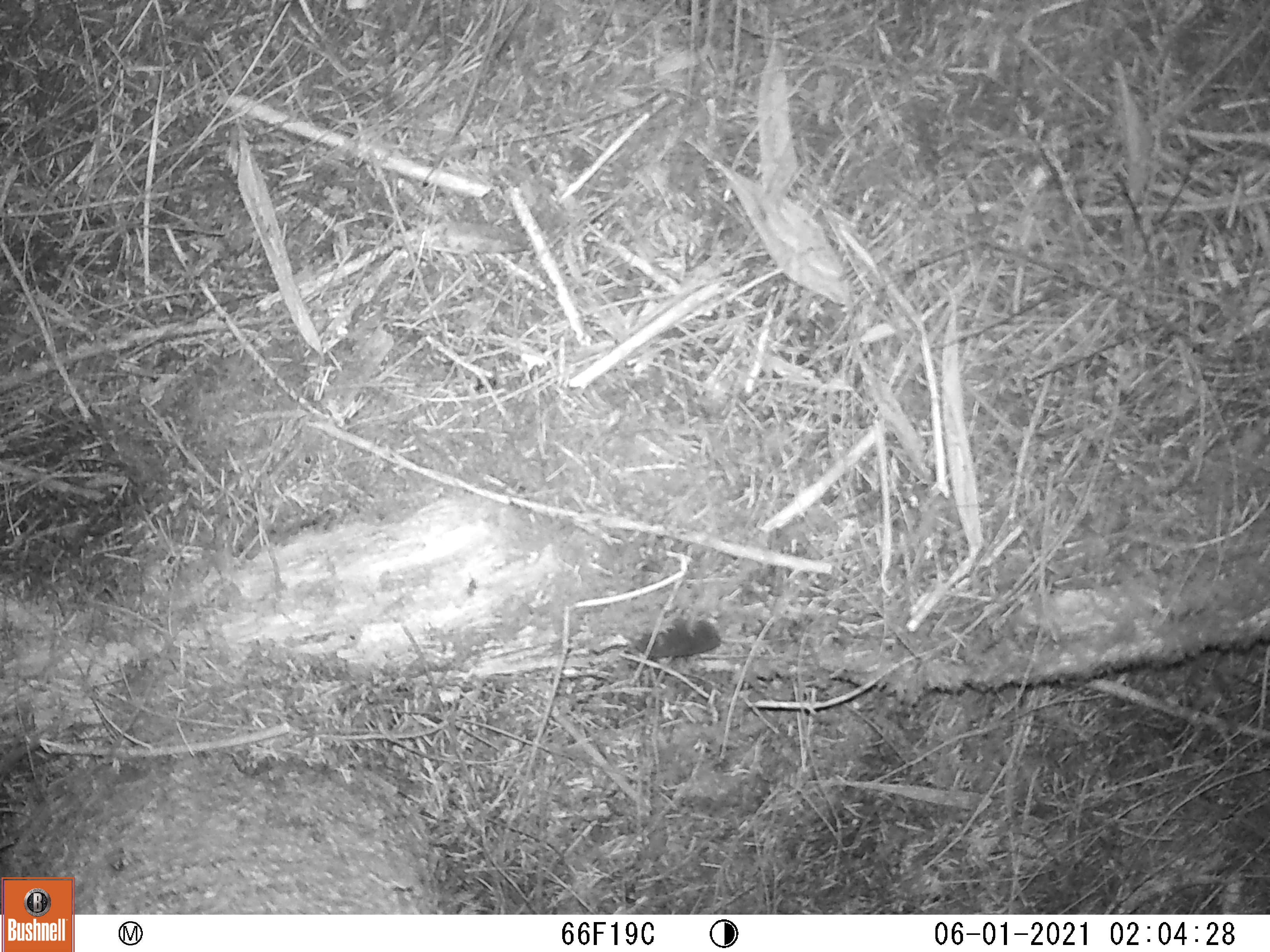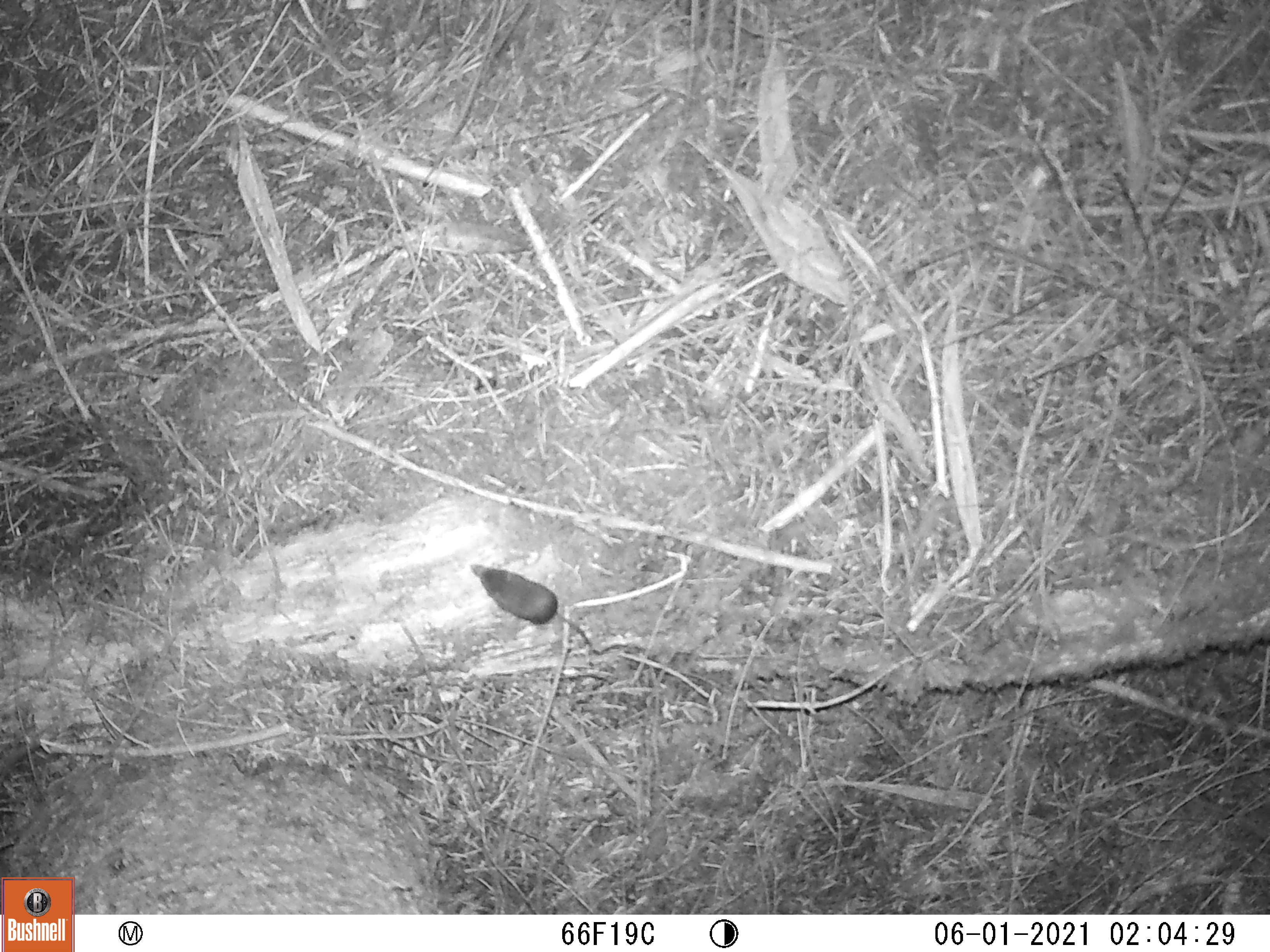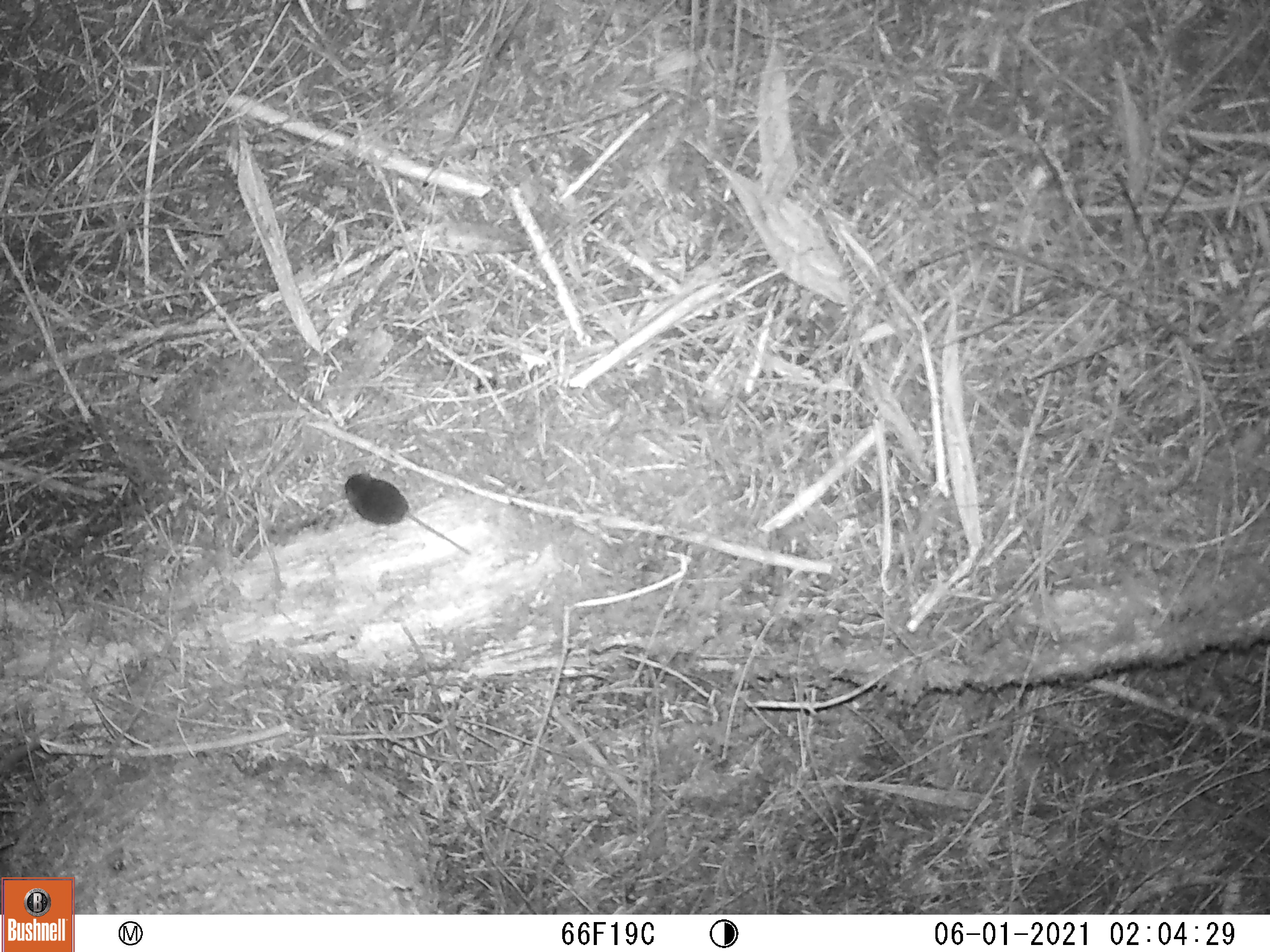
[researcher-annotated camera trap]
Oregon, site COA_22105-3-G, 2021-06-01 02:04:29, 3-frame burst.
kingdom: Animalia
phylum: Chordata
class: Mammalia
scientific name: Mammalia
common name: small mammal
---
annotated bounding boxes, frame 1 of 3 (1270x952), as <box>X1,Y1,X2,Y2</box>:
small mammal: <box>593,578,833,707</box>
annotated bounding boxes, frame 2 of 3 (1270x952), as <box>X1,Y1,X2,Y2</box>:
small mammal: <box>447,542,636,684</box>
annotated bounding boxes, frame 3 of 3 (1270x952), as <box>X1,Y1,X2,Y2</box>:
small mammal: <box>311,447,493,587</box>